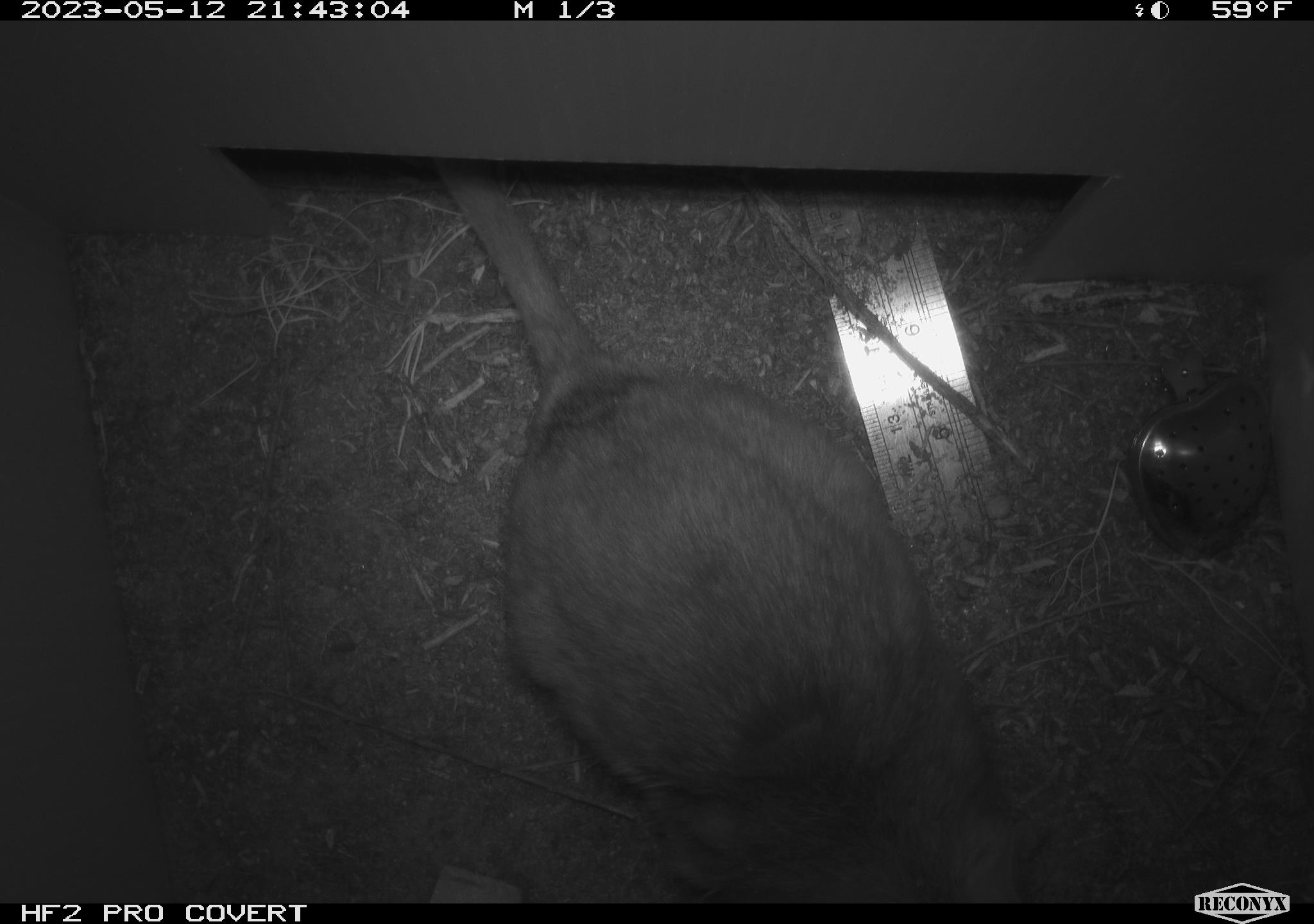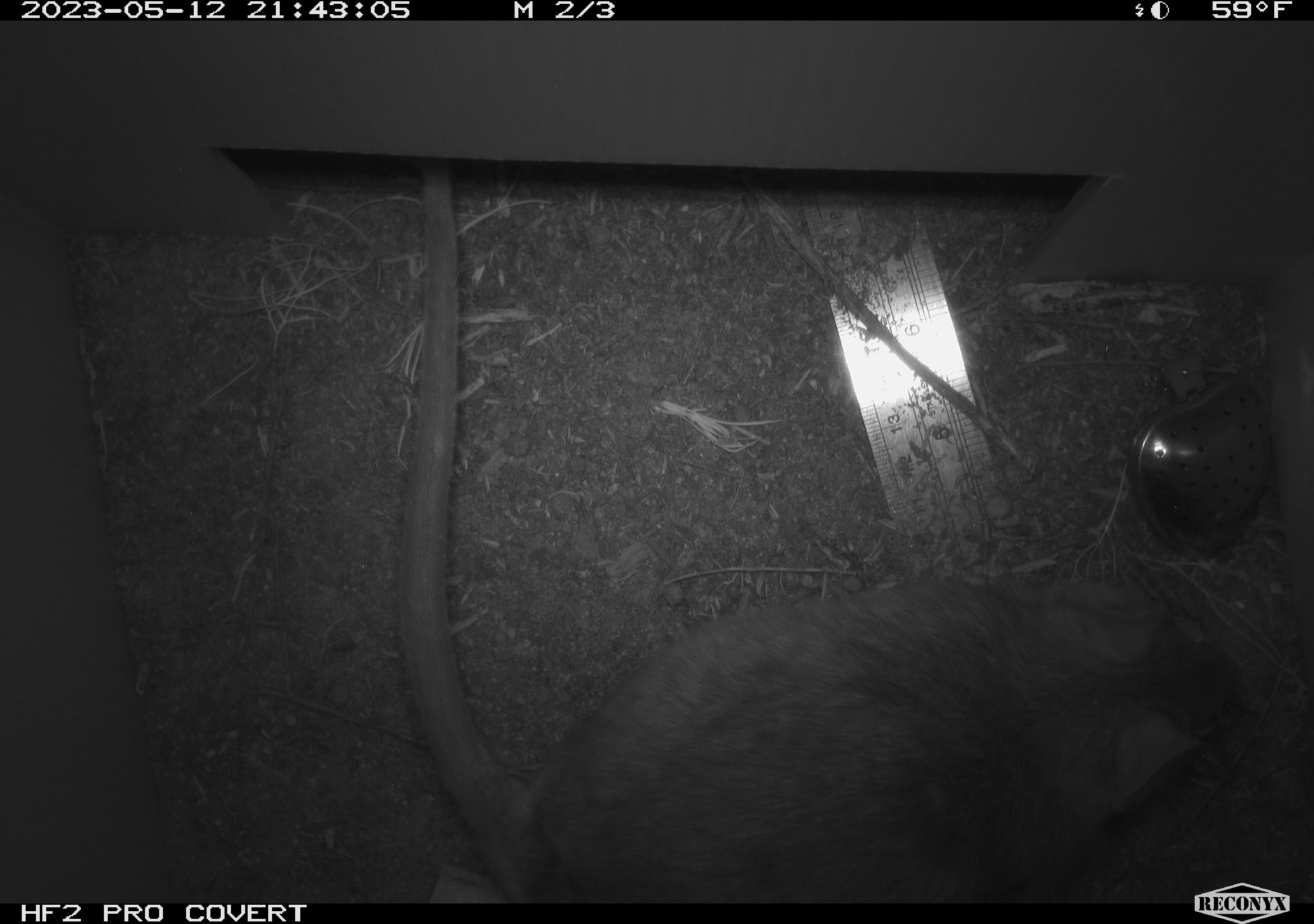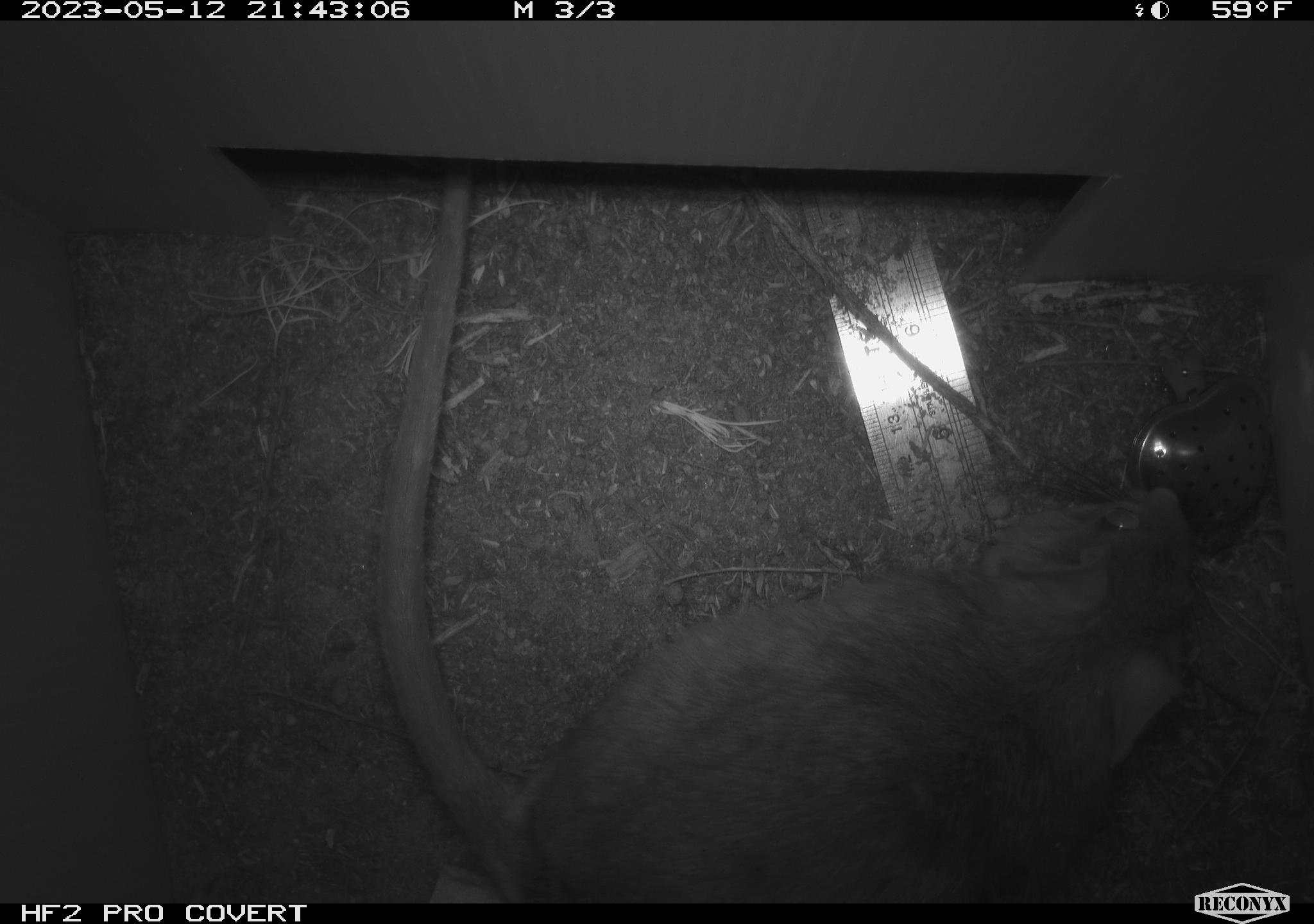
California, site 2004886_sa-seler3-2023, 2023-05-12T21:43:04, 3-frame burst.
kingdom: Animalia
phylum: Chordata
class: Mammalia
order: Rodentia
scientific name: Rodentia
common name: woodrat or rat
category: woodrat or rat species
Woodrat or rat species (woodrat or rat) (Rodentia).